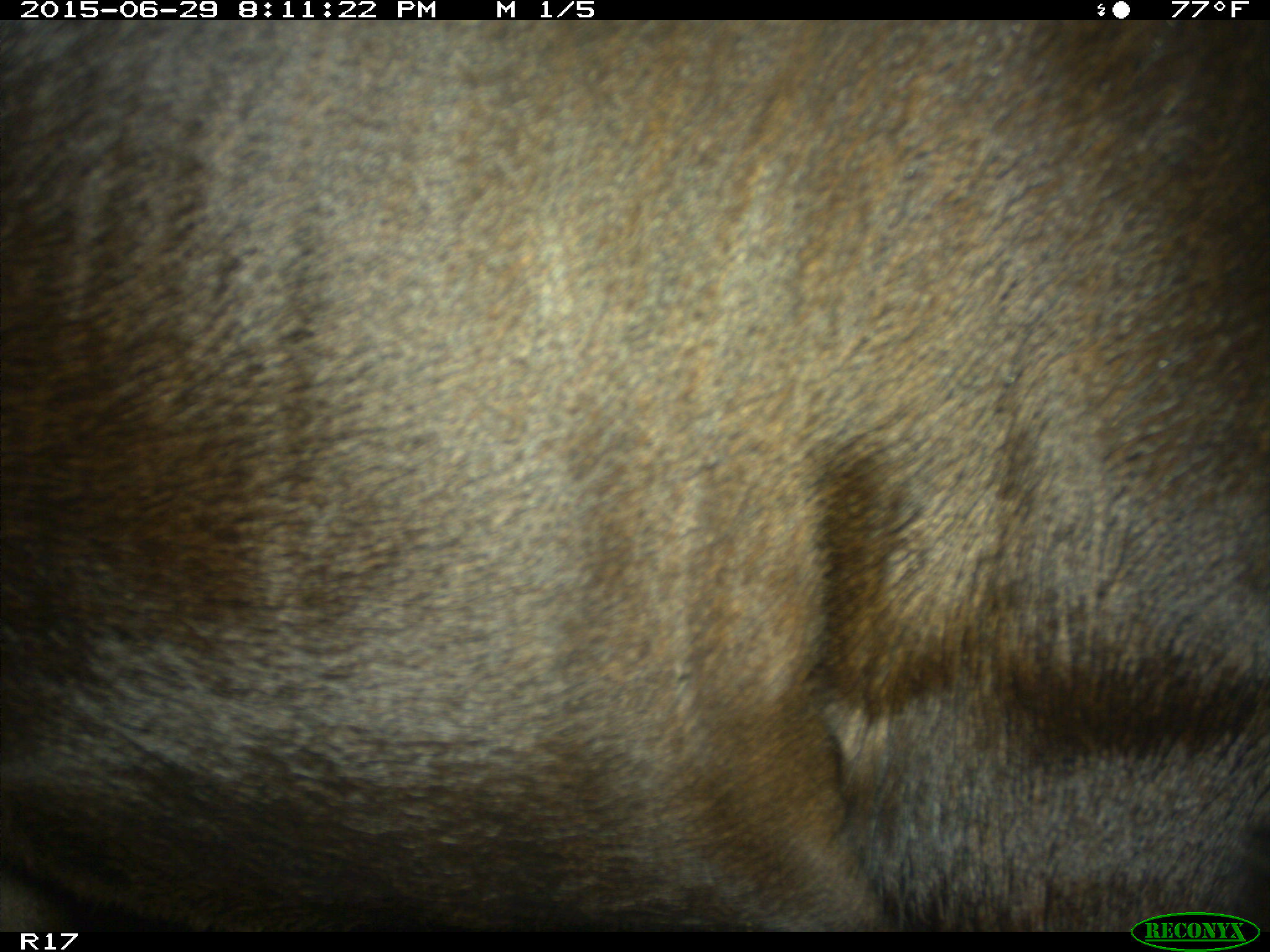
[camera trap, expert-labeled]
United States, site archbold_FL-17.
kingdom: Animalia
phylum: Chordata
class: Mammalia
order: Artiodactyla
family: Bovidae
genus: Bos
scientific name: Bos taurus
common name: domestic cow